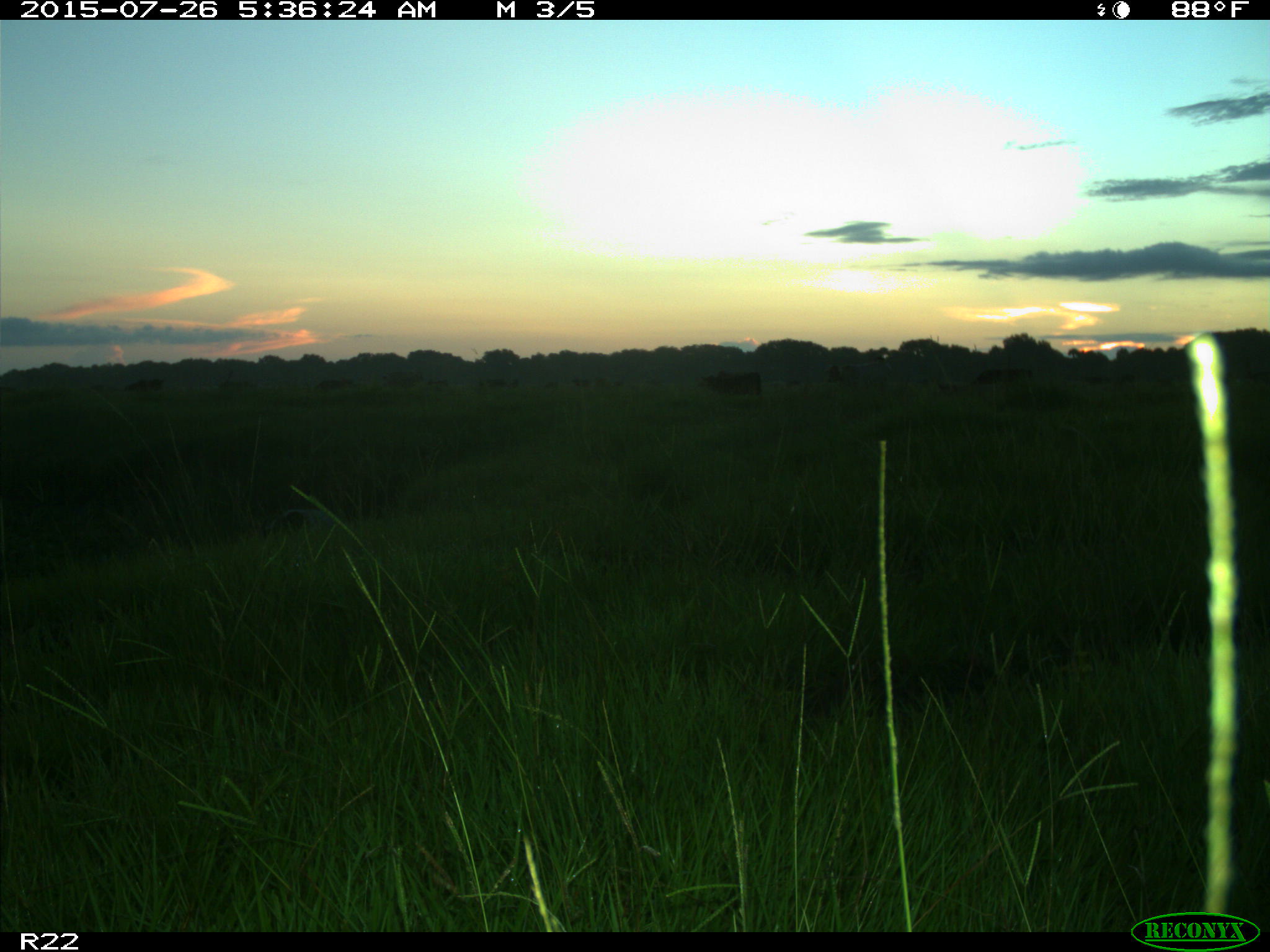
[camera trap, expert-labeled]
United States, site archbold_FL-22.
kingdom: Animalia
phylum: Chordata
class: Mammalia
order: Artiodactyla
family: Bovidae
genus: Bos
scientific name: Bos taurus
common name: domestic cow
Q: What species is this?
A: Bos taurus (domestic cow).